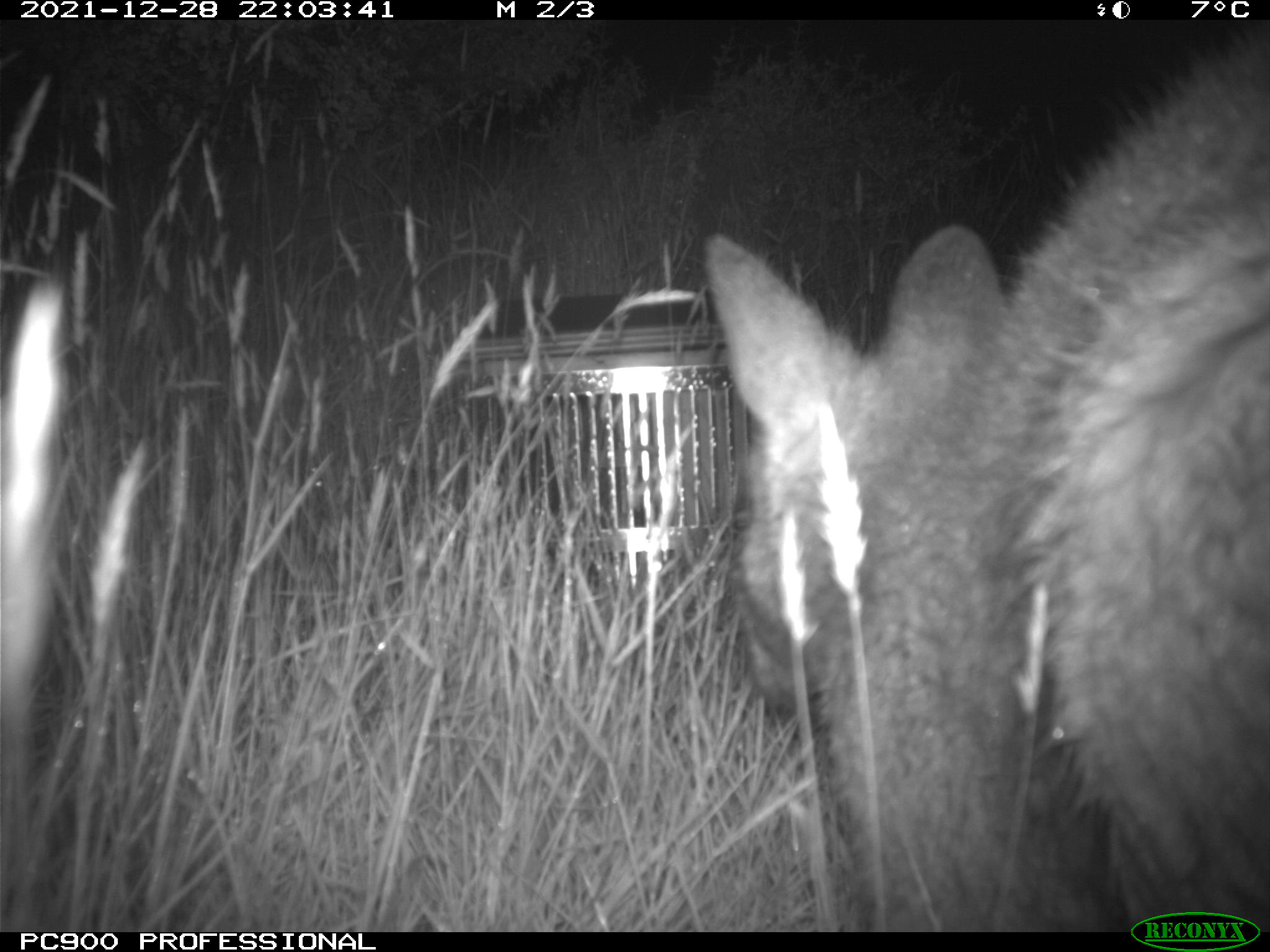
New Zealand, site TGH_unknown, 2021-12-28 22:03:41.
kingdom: Animalia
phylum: Chordata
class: Mammalia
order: Diprotodontia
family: Macropodidae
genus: Notamacropus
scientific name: Notamacropus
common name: wallaby